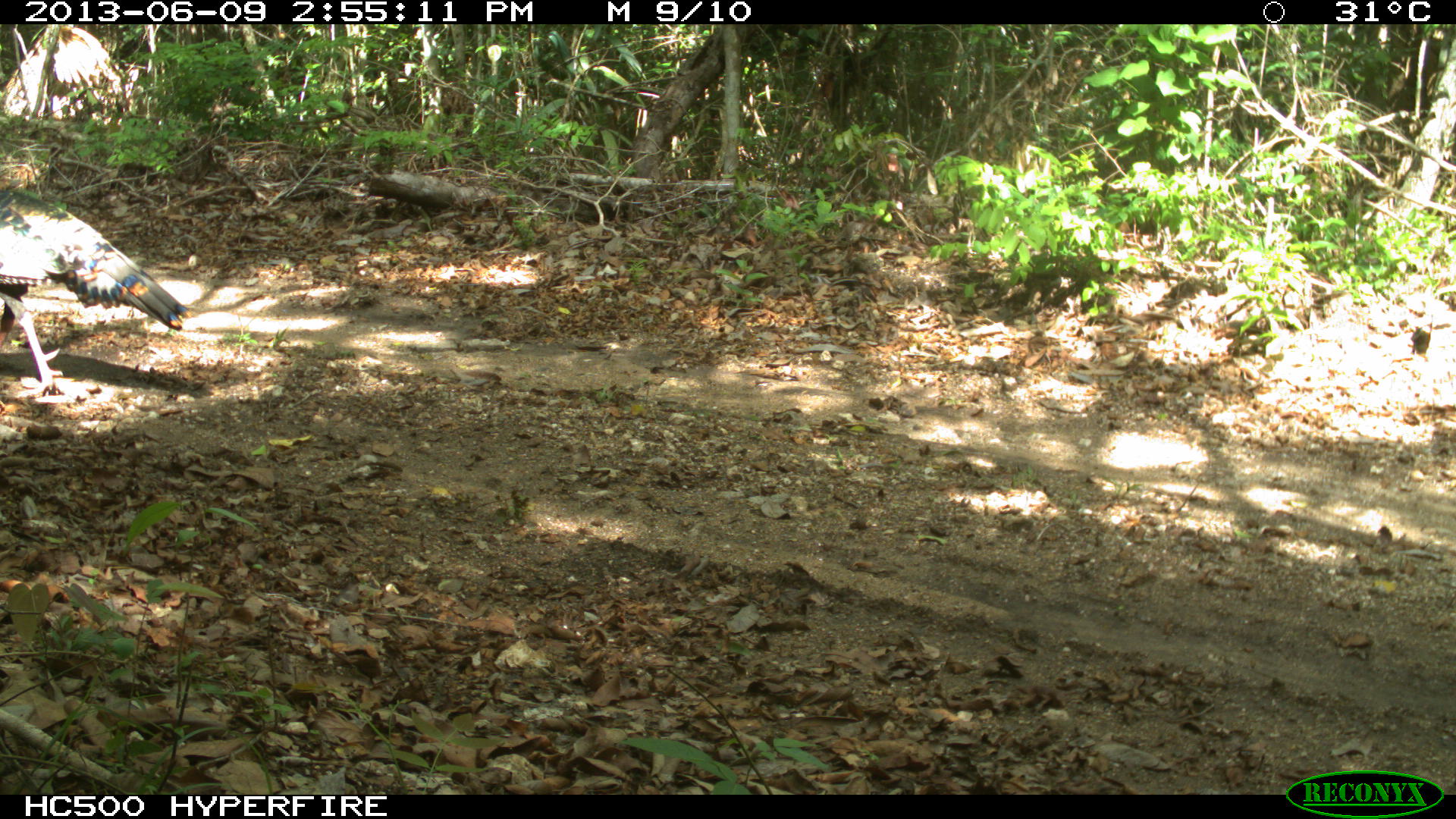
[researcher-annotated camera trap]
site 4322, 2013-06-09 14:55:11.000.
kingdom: Animalia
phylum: Chordata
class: Aves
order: Galliformes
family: Phasianidae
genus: Meleagris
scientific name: Meleagris ocellata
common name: ocellated turkey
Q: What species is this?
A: Meleagris ocellata (ocellated turkey).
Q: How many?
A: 1.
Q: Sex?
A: Male.